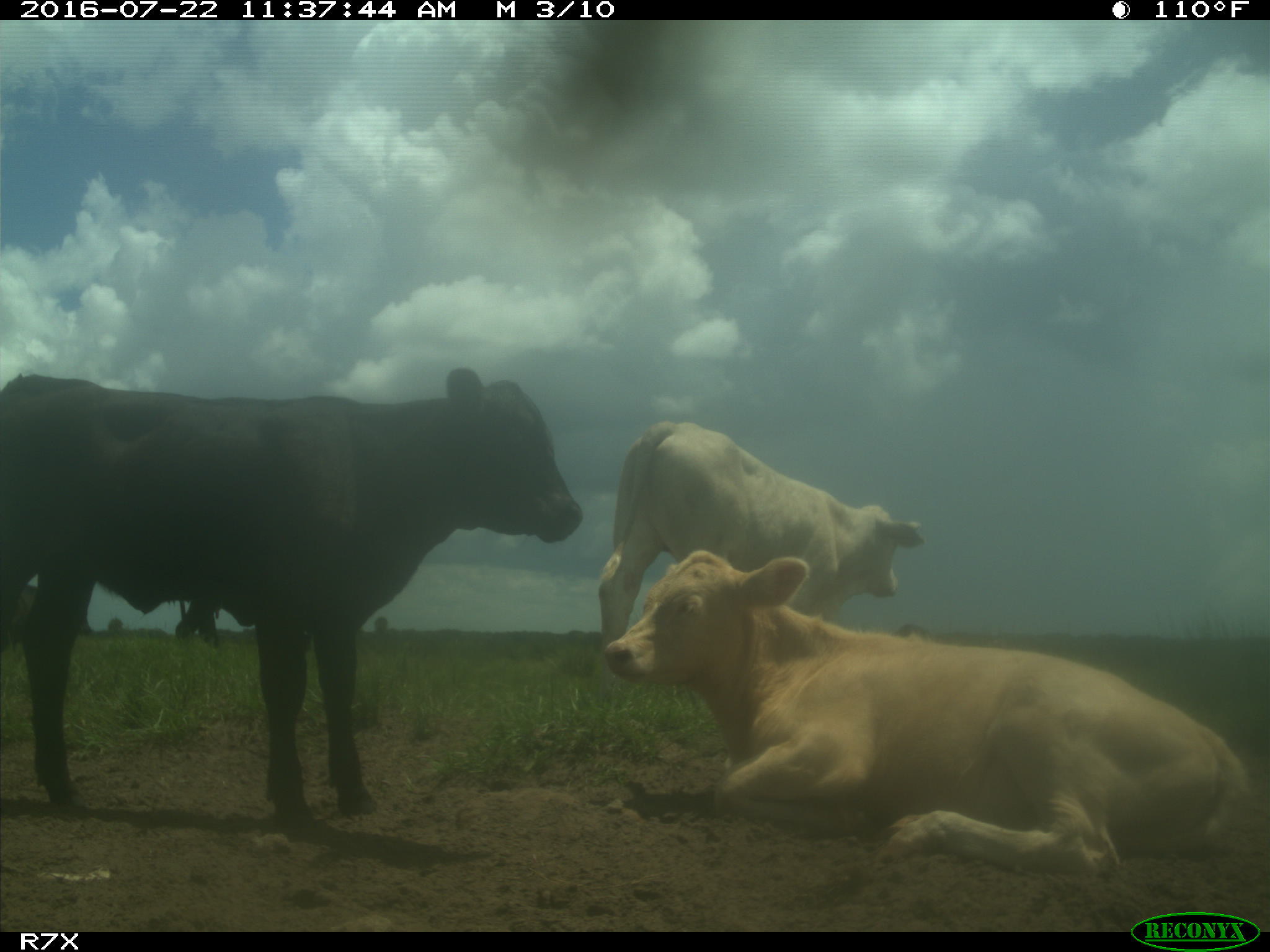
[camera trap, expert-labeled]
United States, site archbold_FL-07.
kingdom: Animalia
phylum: Chordata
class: Mammalia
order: Artiodactyla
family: Bovidae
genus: Bos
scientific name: Bos taurus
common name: domestic cow